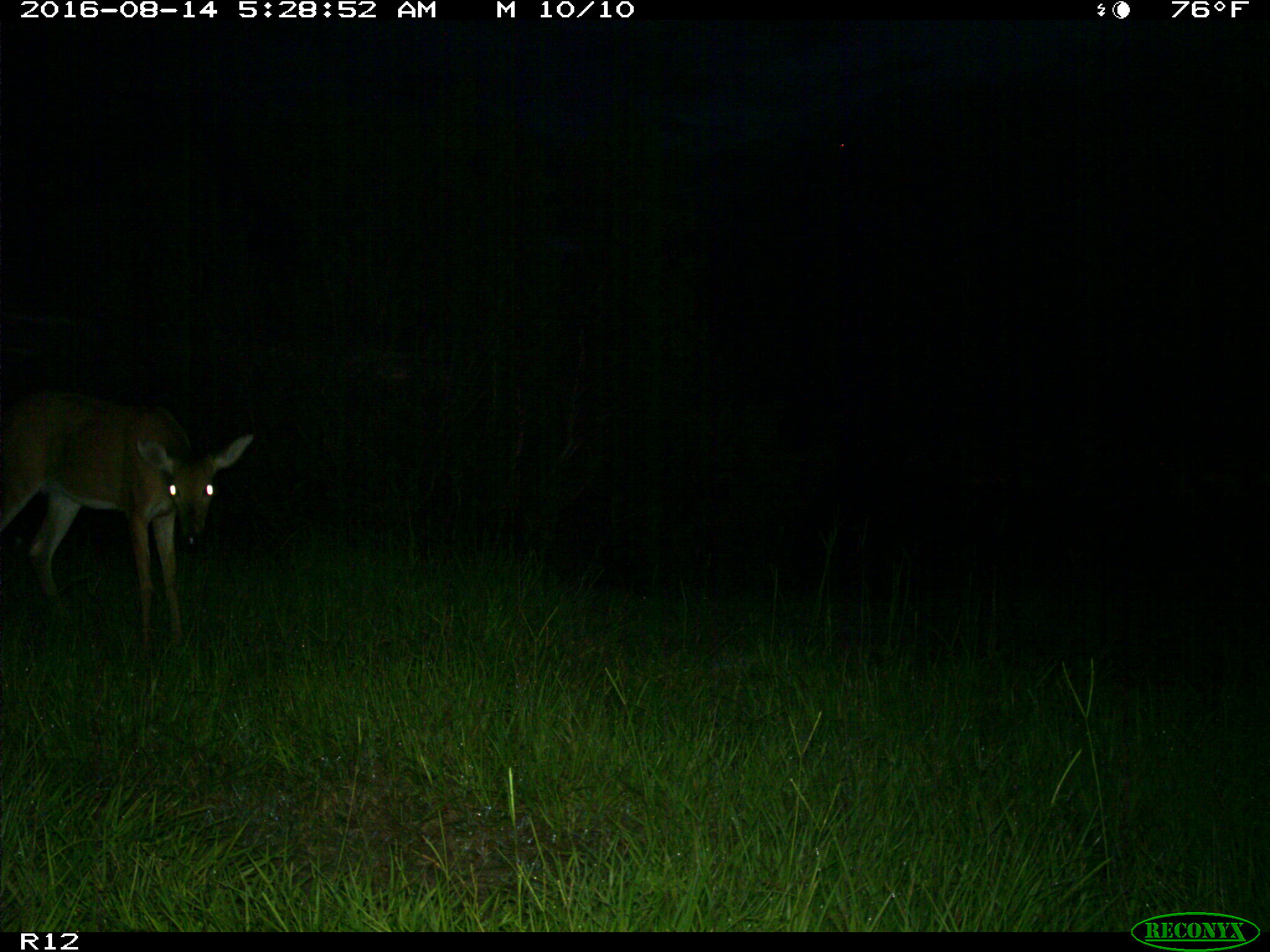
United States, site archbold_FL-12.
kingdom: Animalia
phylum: Chordata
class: Mammalia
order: Artiodactyla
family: Cervidae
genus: Odocoileus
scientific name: Odocoileus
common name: deer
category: unidentified deer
Unidentified deer (deer) (Odocoileus).